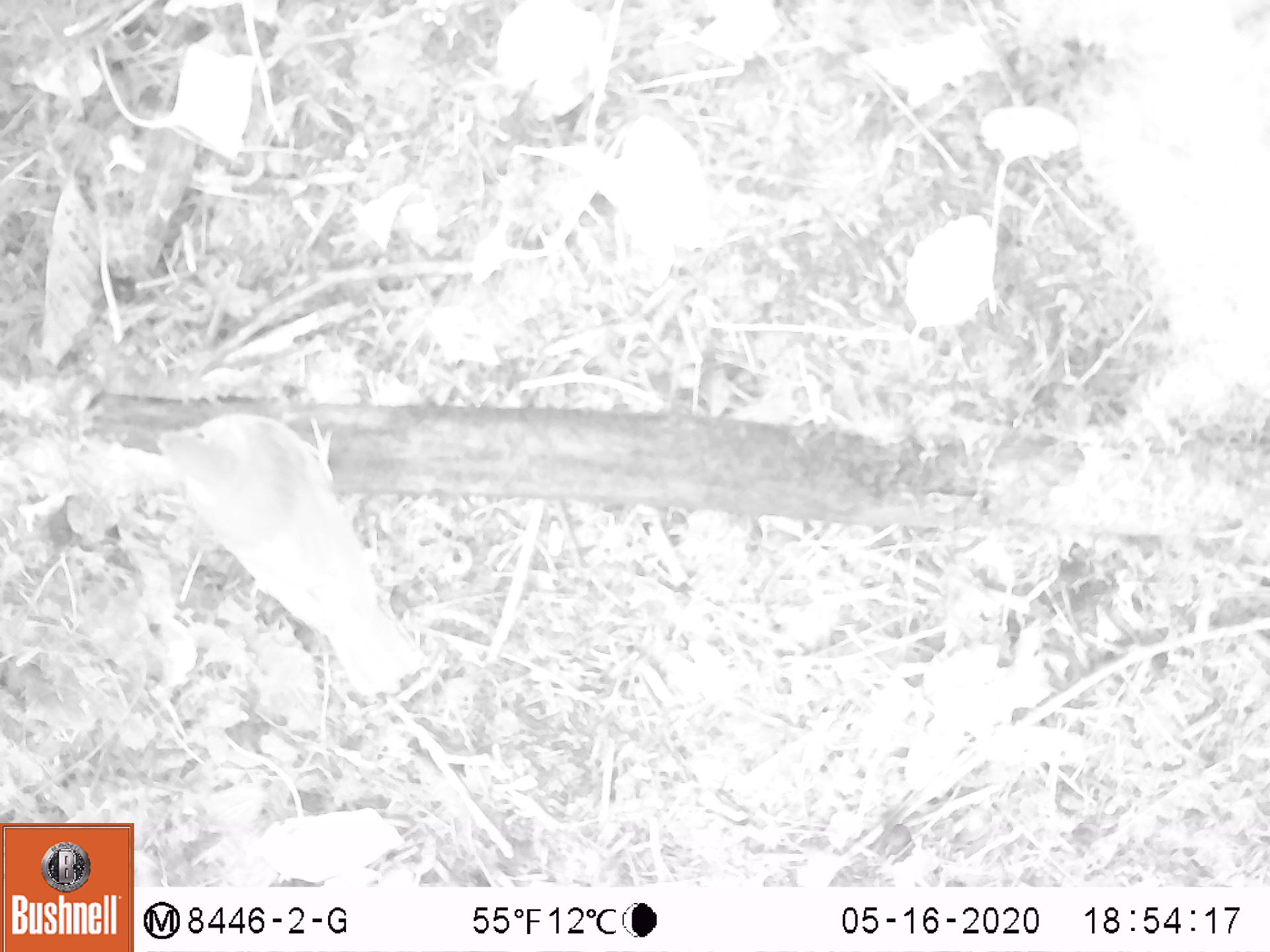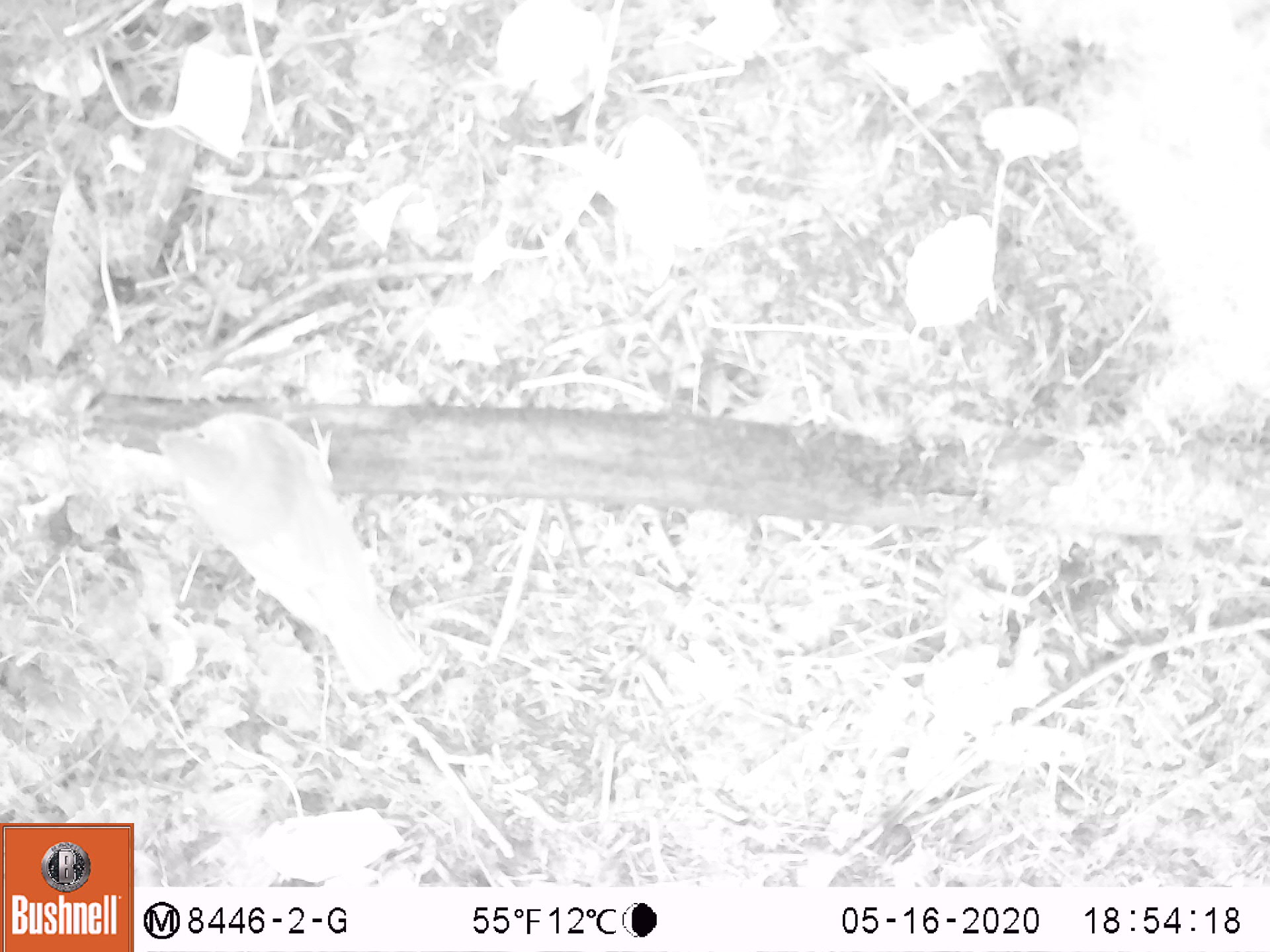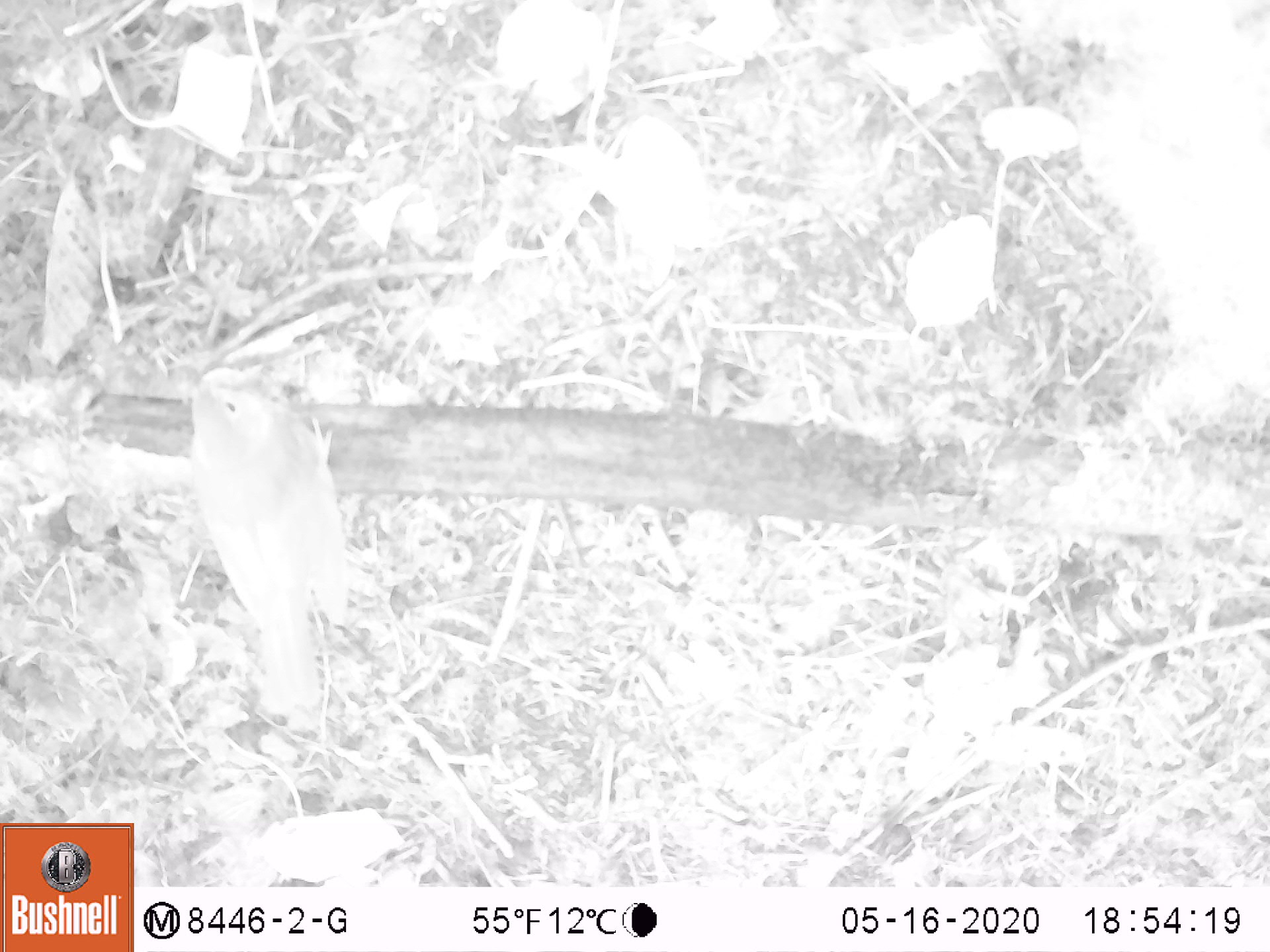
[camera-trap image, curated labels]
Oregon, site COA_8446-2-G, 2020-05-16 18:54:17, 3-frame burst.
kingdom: Animalia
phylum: Chordata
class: Aves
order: Passeriformes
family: Turdidae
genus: Catharus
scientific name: Catharus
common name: brown thrushes and nightingale-thrushes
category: catharus species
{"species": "catharus species (brown thrushes and nightingale-thrushes) (Catharus)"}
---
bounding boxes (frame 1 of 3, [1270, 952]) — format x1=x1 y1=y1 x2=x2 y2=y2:
catharus species: x1=127 y1=397 x2=432 y2=708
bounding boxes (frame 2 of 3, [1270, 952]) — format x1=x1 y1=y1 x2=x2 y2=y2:
catharus species: x1=140 y1=399 x2=433 y2=702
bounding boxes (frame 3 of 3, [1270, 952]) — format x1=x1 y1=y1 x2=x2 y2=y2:
catharus species: x1=183 y1=344 x2=371 y2=723